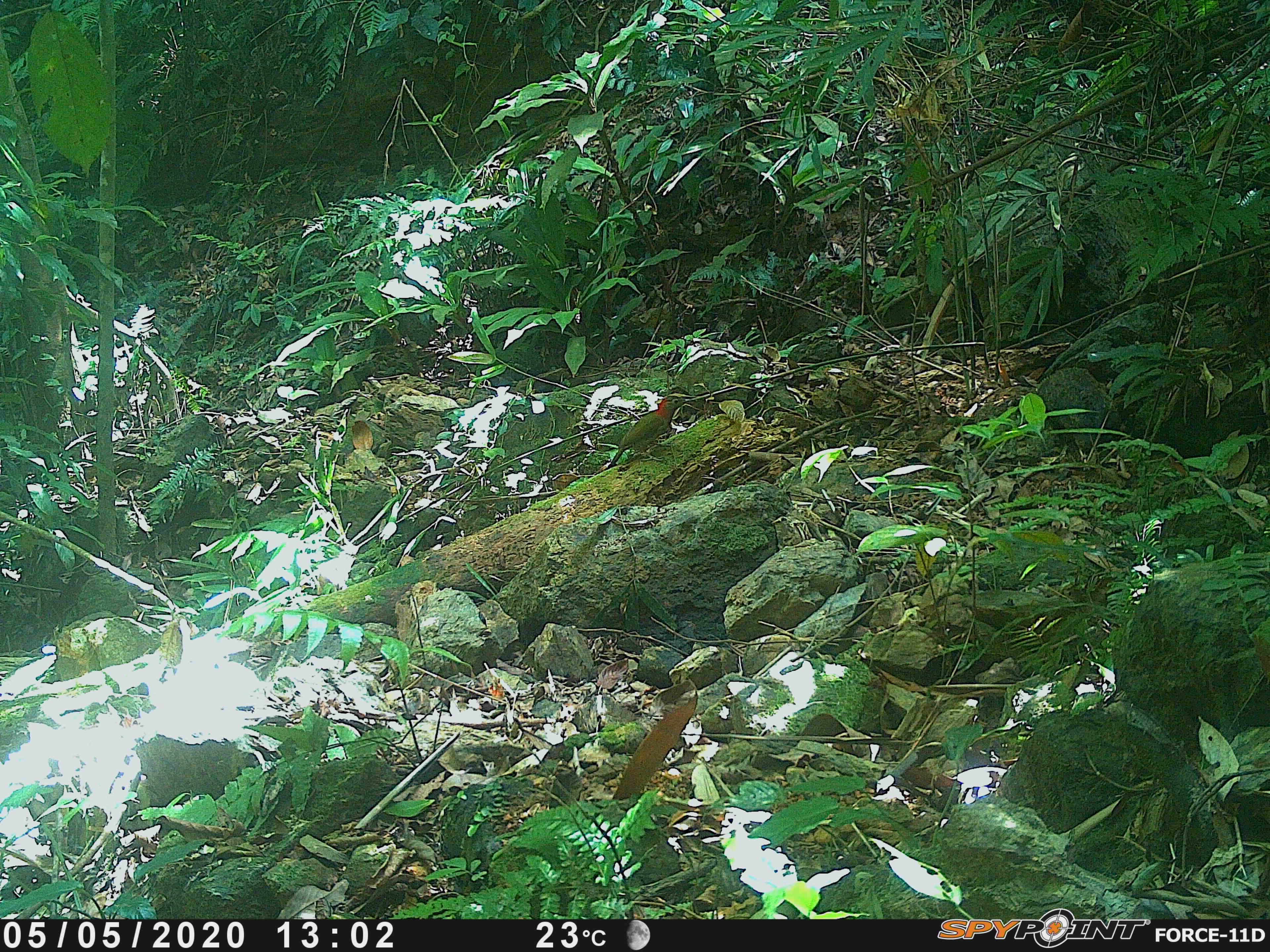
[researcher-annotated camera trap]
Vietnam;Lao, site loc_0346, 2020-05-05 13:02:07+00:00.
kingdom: Animalia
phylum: Chordata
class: Aves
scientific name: Aves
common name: bird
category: unidentified bird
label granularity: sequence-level